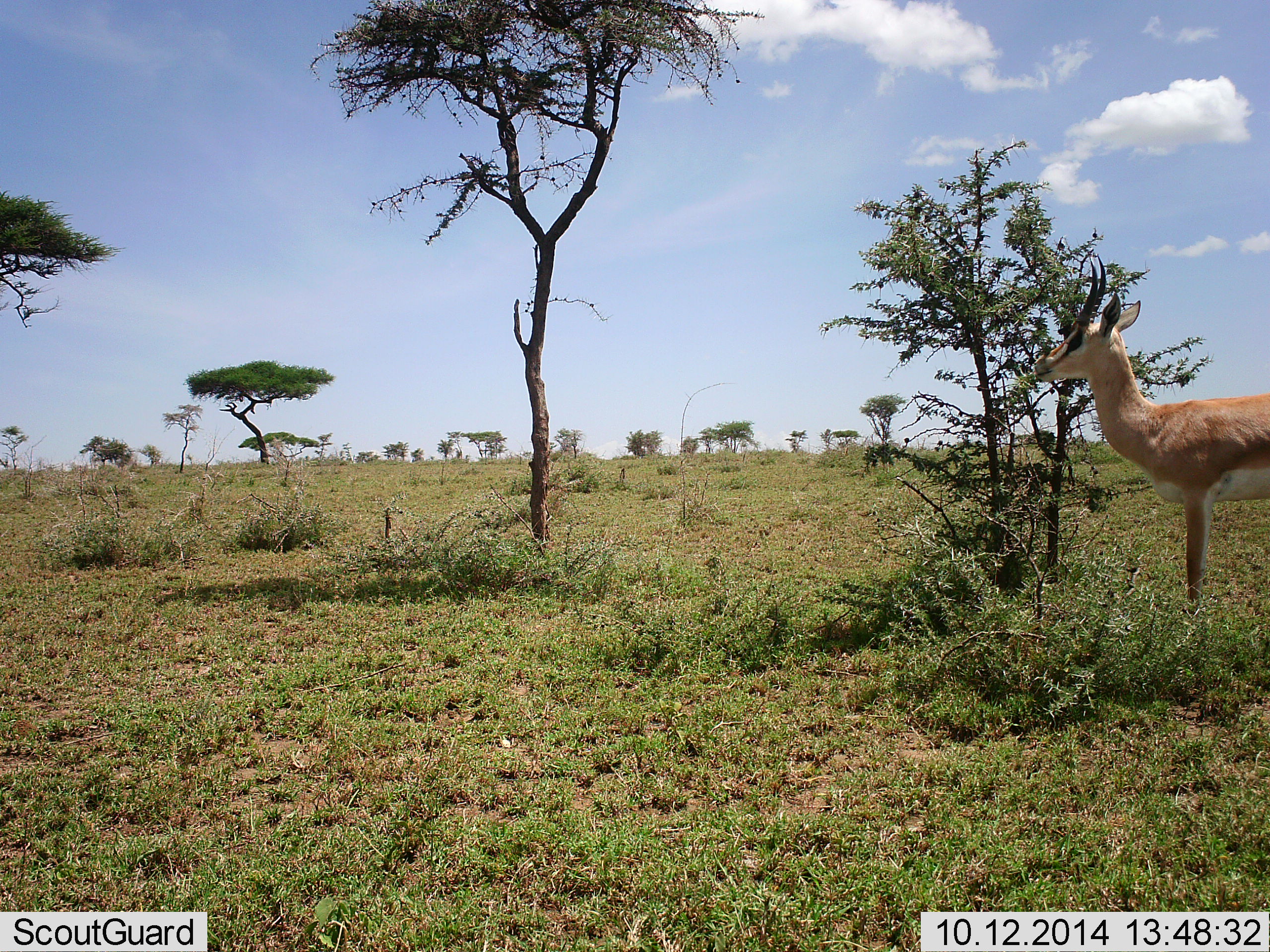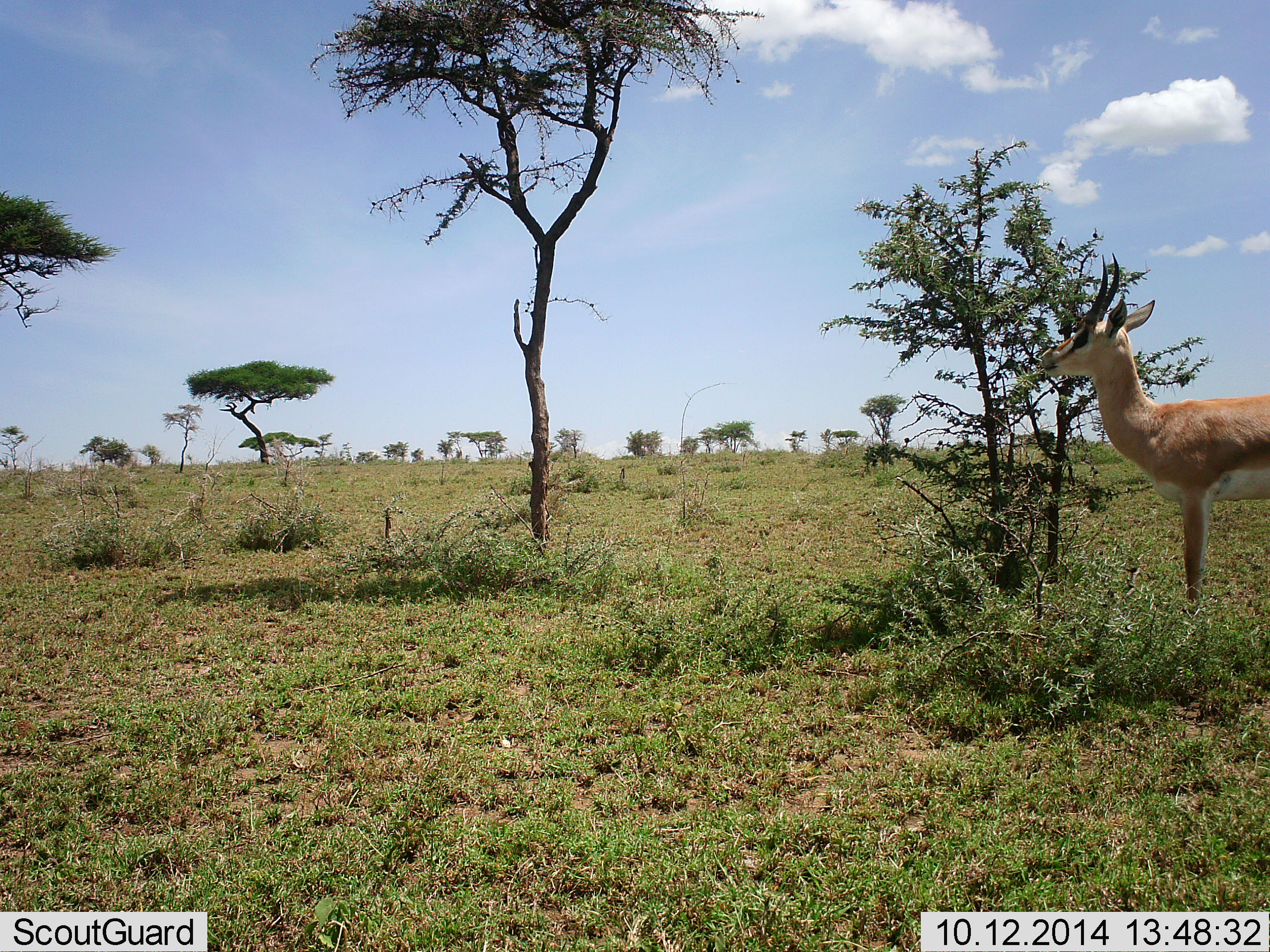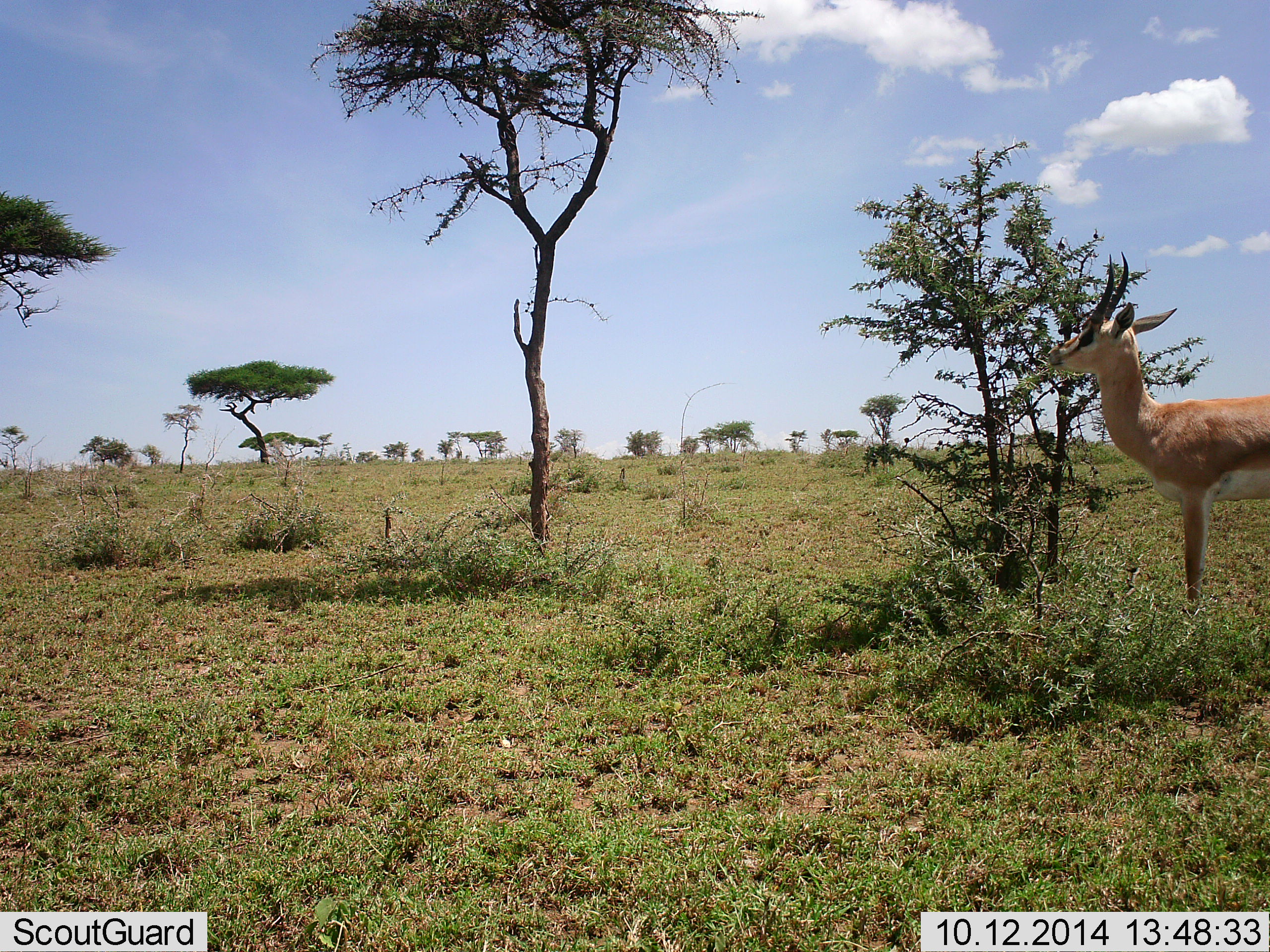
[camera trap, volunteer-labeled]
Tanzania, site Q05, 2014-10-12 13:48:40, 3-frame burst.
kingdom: Animalia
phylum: Chordata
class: Mammalia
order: Artiodactyla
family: Bovidae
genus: Nanger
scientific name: Nanger granti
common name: grant's gazelle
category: gazellegrants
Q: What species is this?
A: Gazellegrants (grant's gazelle) (Nanger granti).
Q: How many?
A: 1.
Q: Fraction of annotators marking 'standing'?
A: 60%.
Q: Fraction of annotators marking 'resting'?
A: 0%.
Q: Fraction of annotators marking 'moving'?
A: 0%.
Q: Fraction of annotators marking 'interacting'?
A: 0%.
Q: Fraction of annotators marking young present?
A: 0%.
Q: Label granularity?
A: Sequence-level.